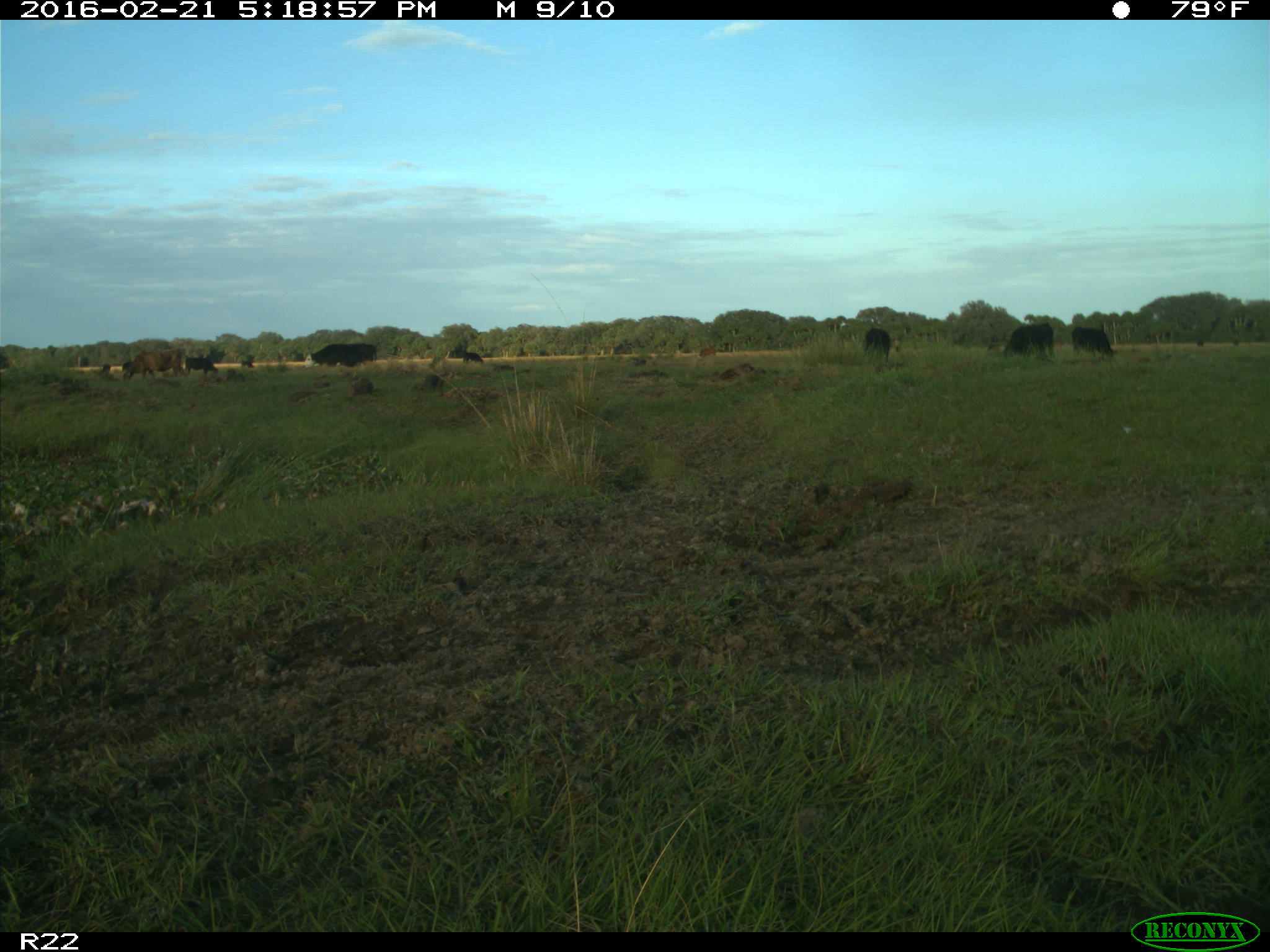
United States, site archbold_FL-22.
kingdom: Animalia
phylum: Chordata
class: Mammalia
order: Artiodactyla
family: Bovidae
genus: Bos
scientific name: Bos taurus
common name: domestic cow